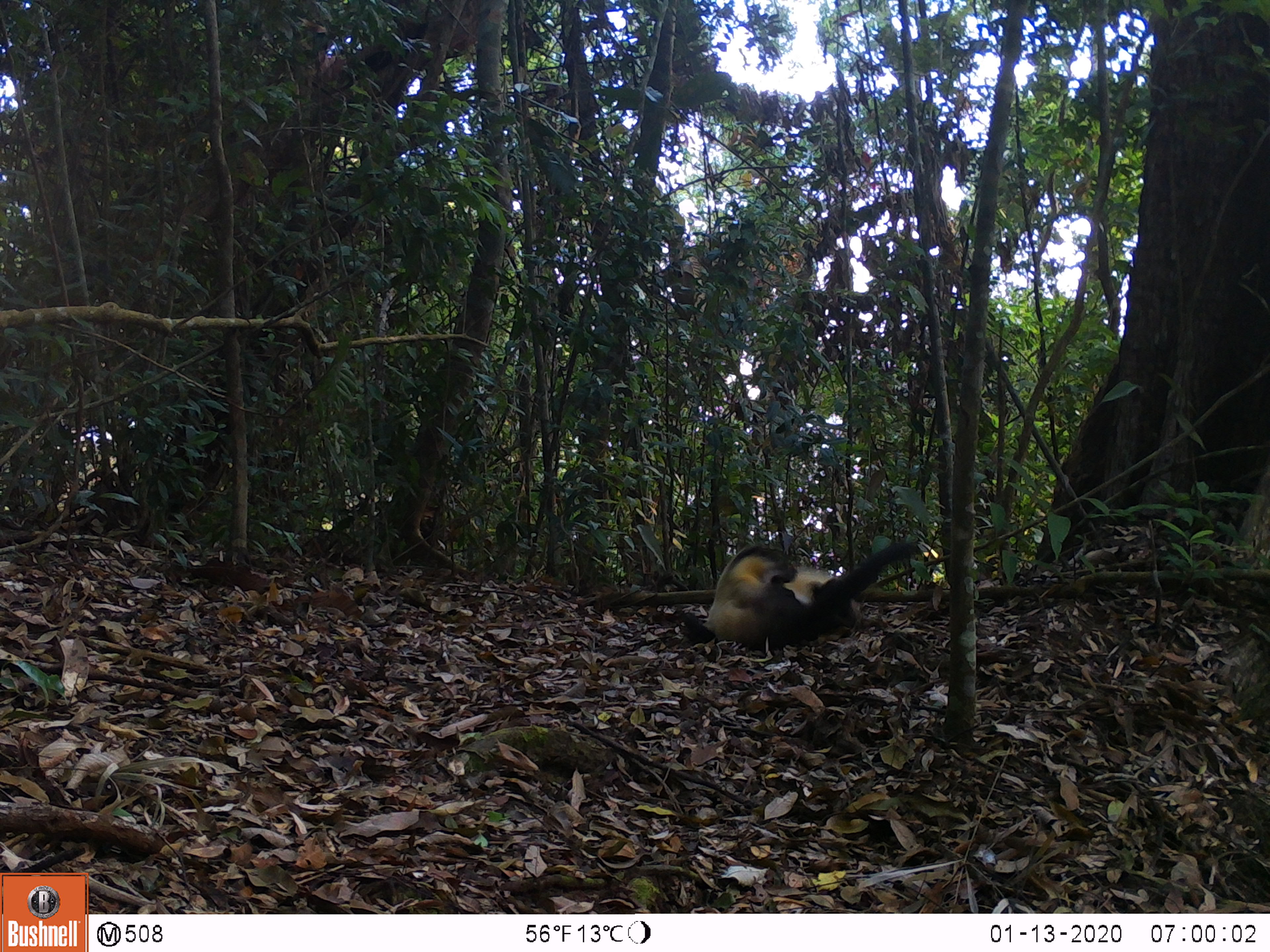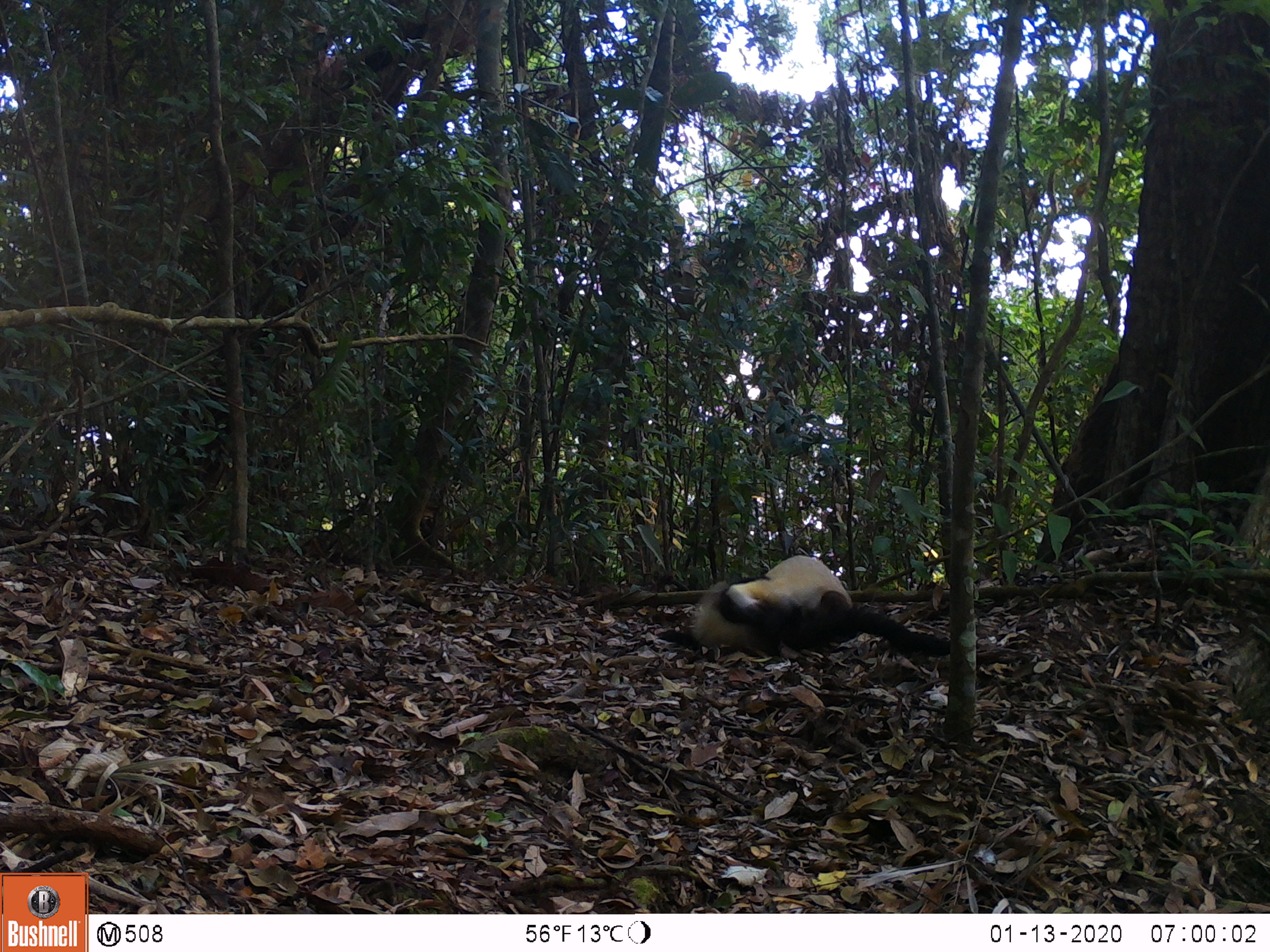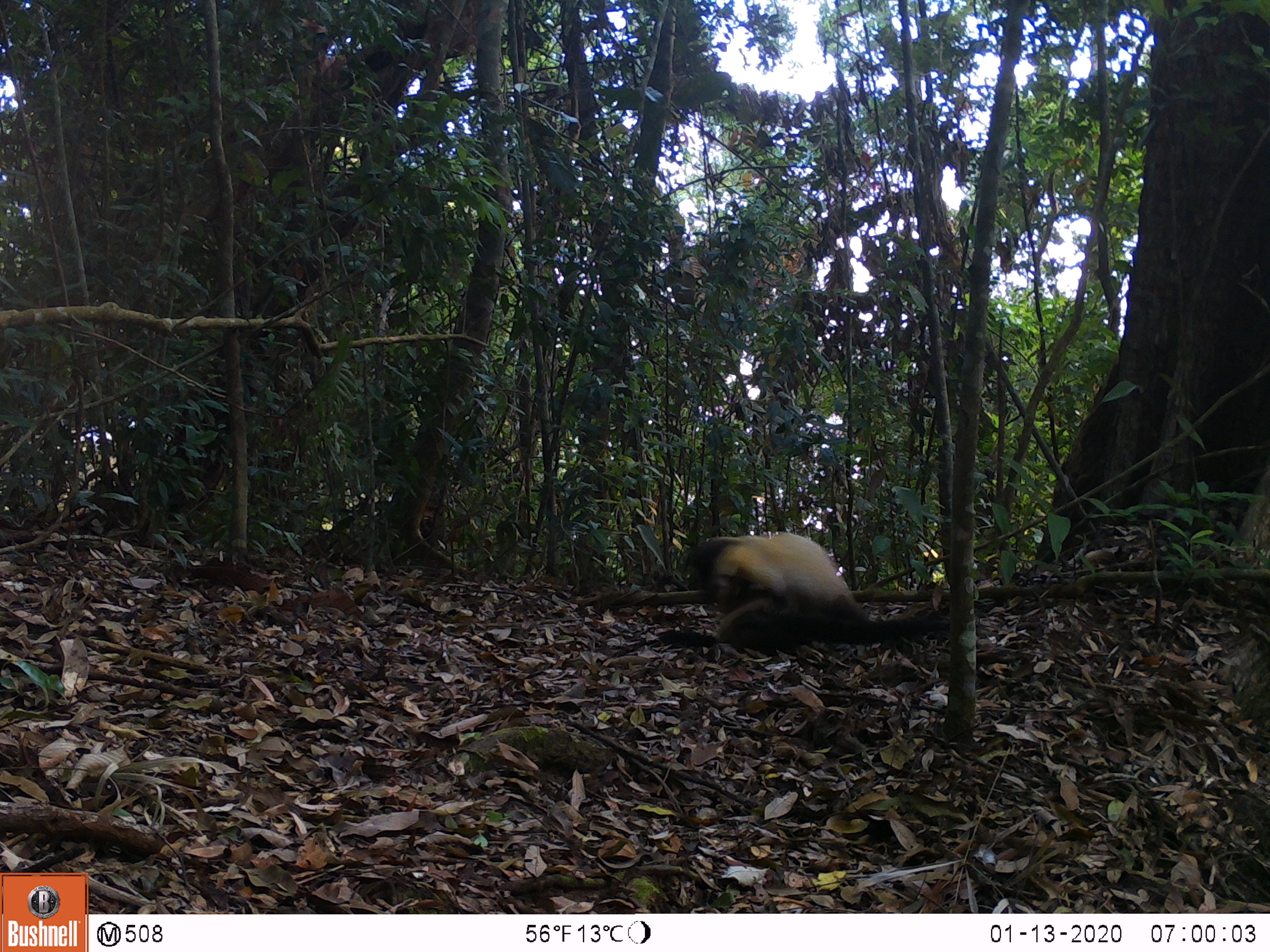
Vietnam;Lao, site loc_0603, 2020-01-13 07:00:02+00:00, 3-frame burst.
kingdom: Animalia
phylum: Chordata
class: Mammalia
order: Carnivora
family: Mustelidae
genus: Martes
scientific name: Martes flavigula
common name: yellow-throated marten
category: yellow throated marten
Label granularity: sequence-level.